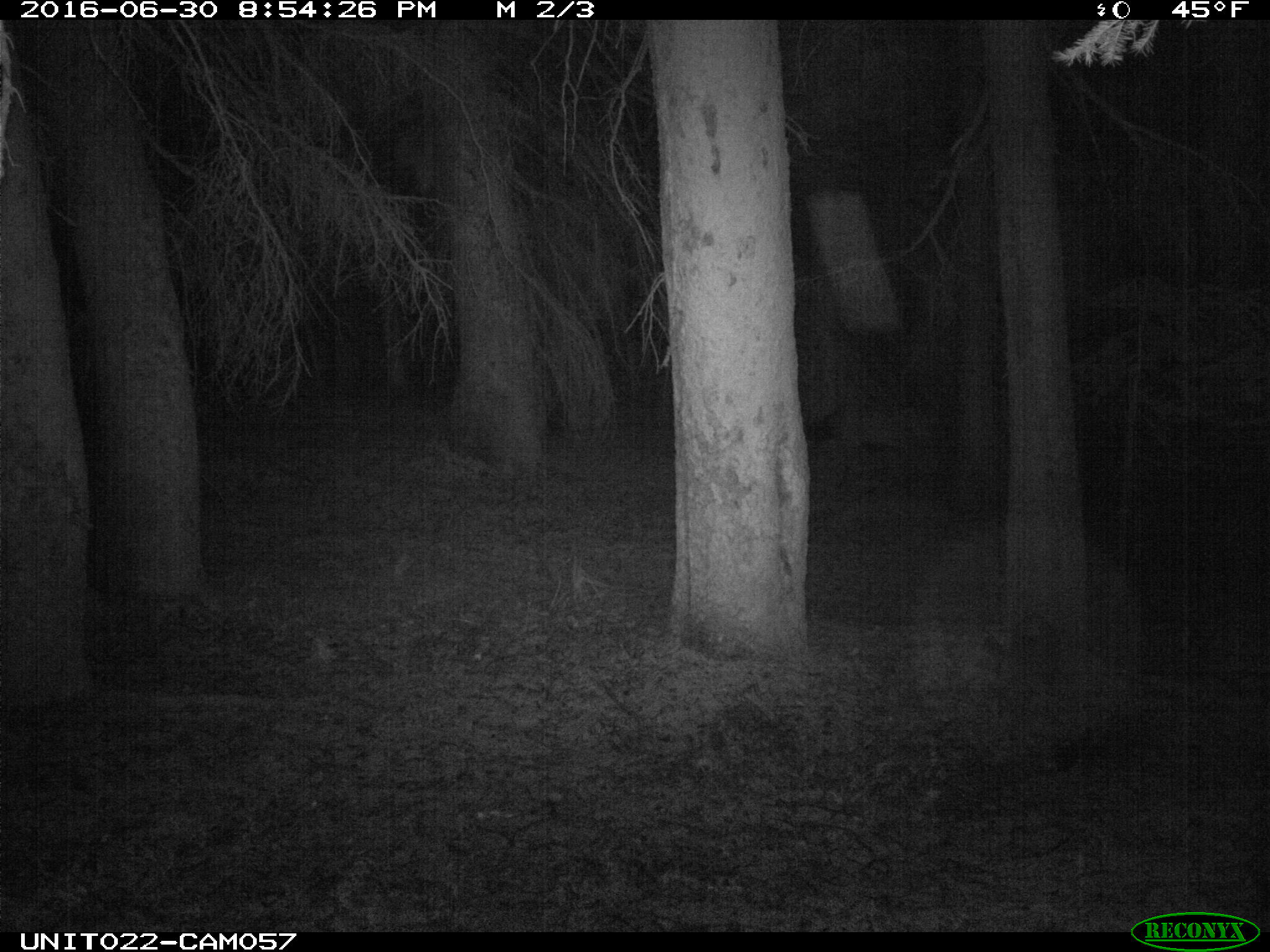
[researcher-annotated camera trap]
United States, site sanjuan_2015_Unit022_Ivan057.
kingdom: Animalia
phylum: Chordata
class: Mammalia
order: Artiodactyla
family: Cervidae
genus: Cervus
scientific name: Cervus elaphus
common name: red deer